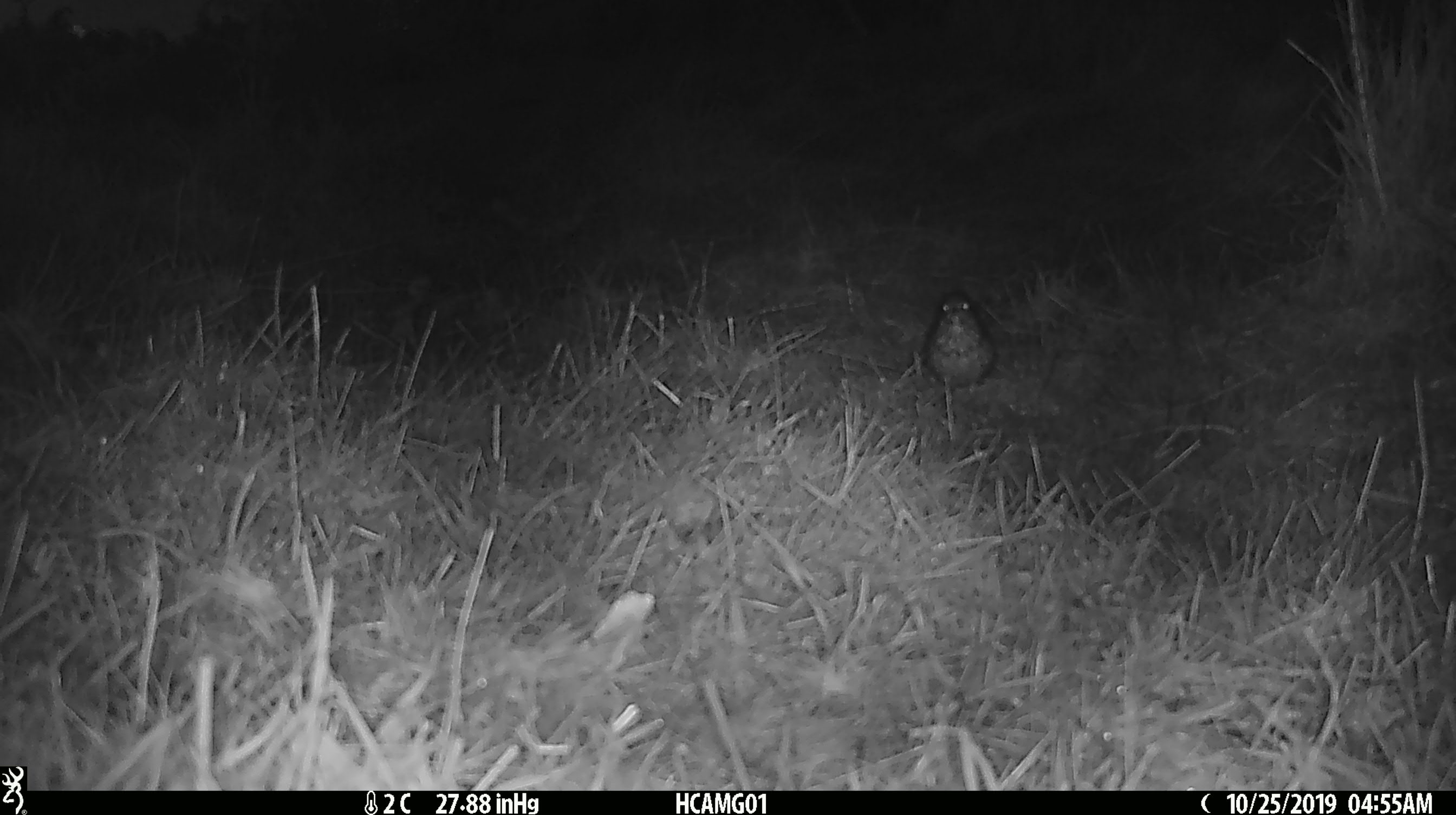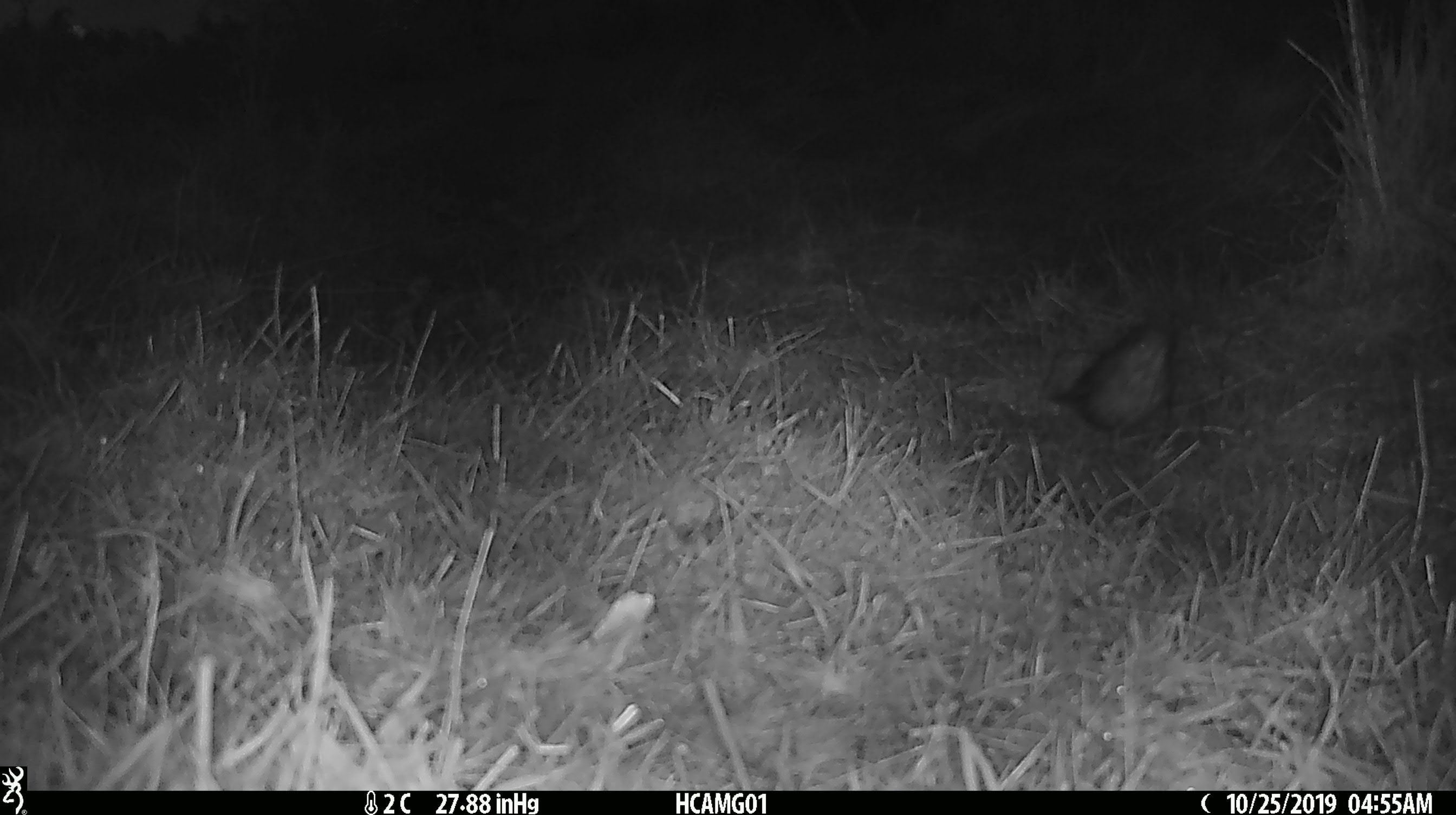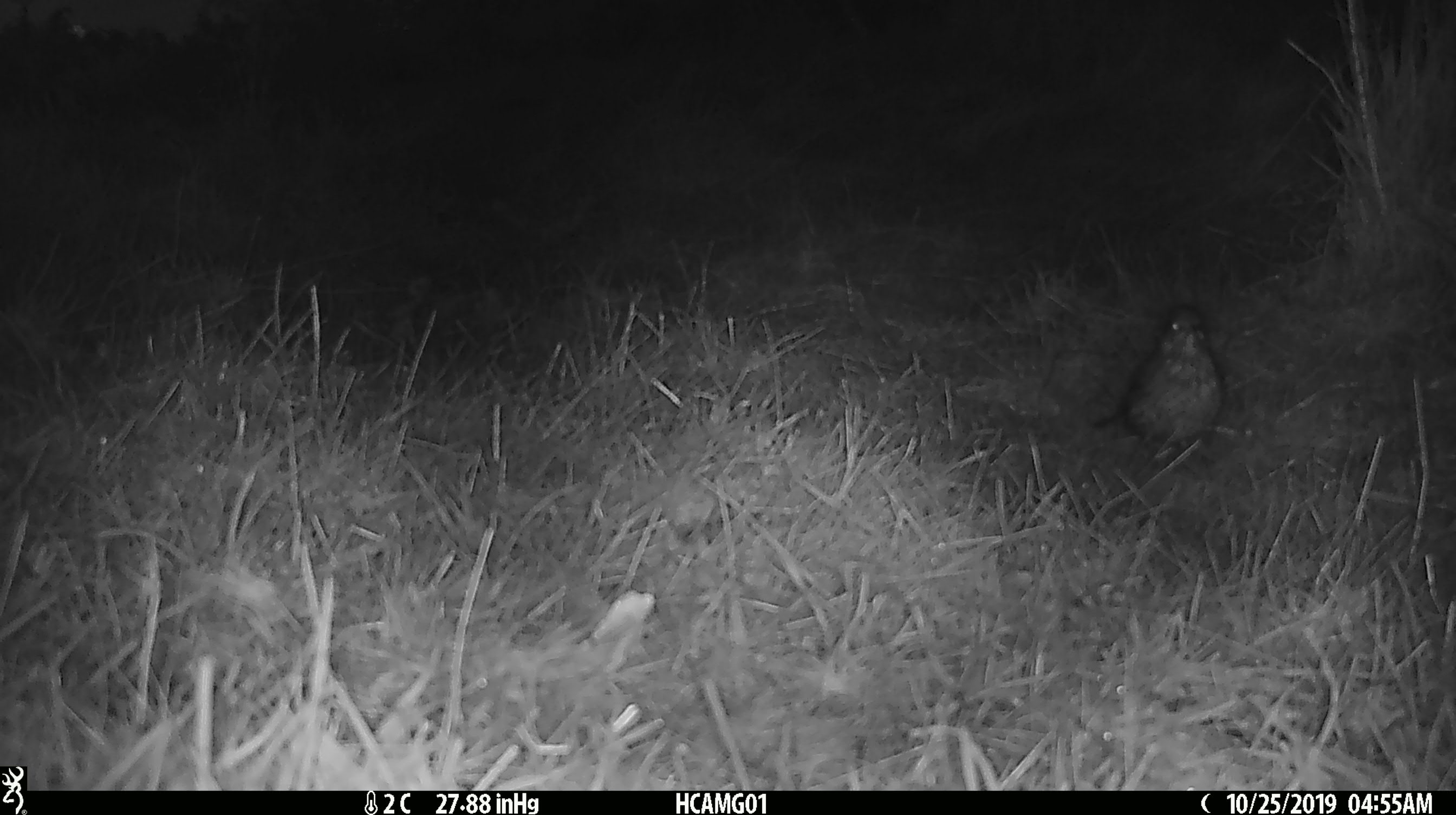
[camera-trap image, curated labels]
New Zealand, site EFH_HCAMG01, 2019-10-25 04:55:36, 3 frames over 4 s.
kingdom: Animalia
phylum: Chordata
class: Aves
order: Passeriformes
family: Turdidae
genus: Turdus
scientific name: Turdus philomelos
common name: song thrush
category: thrush